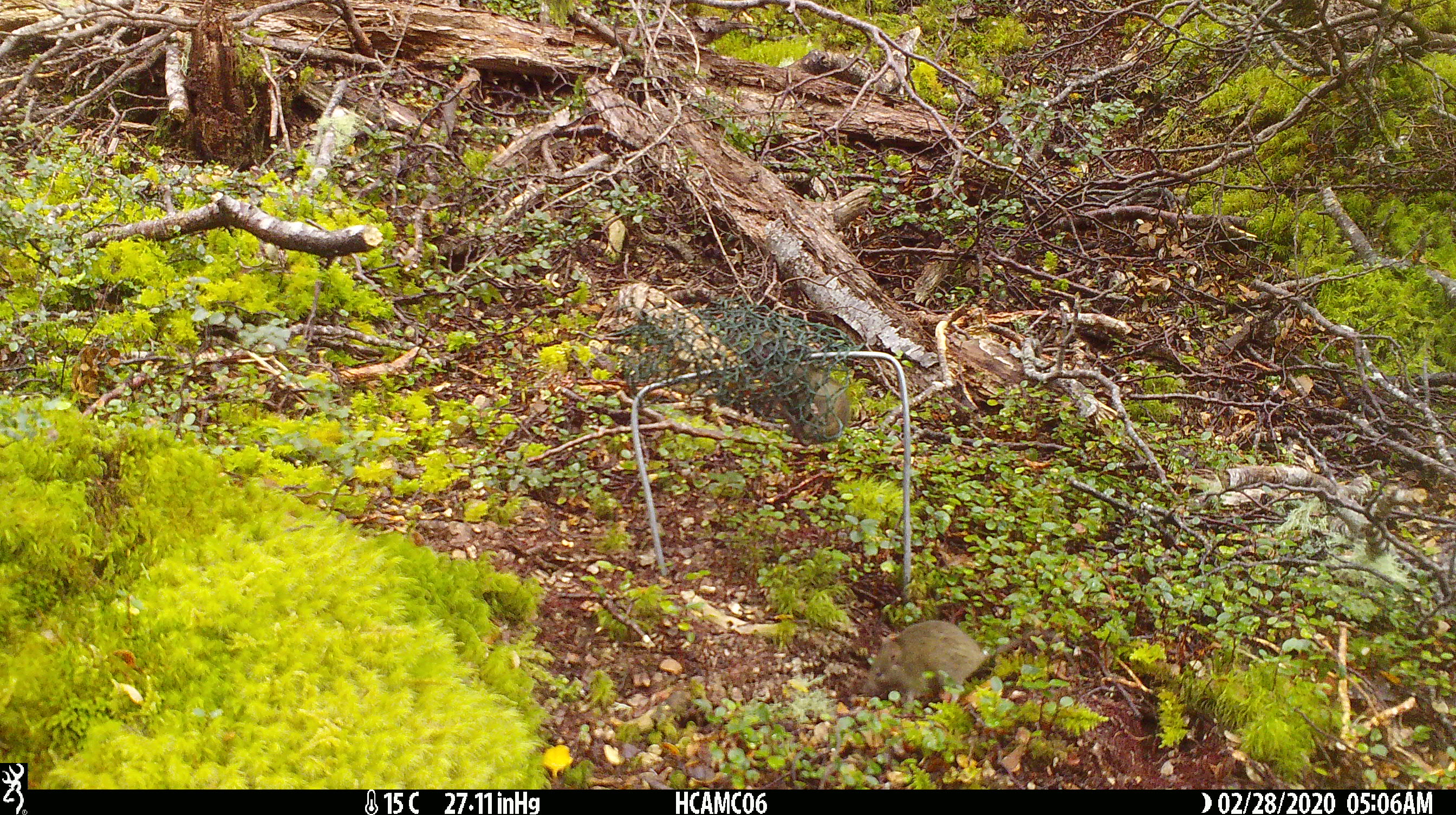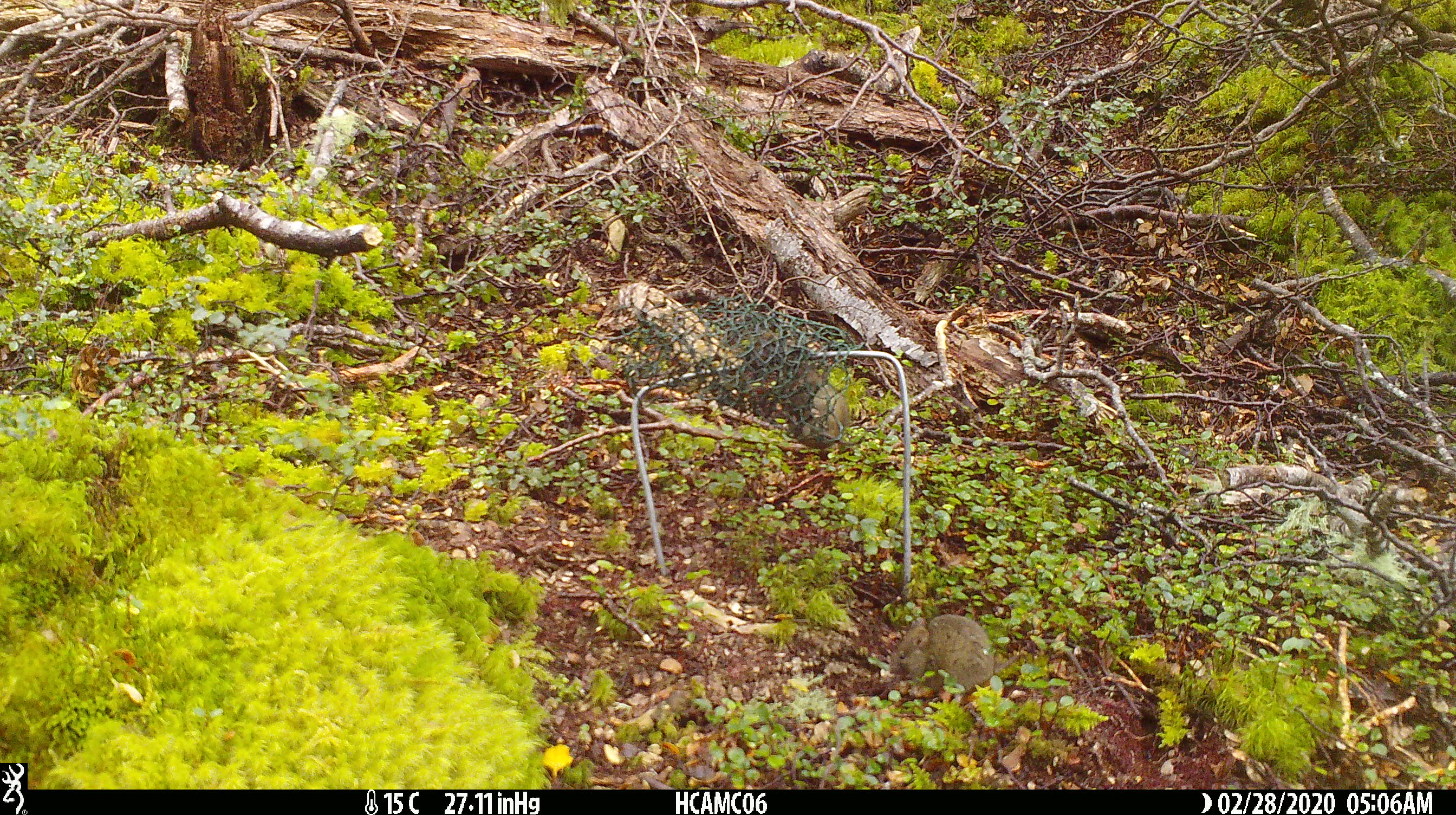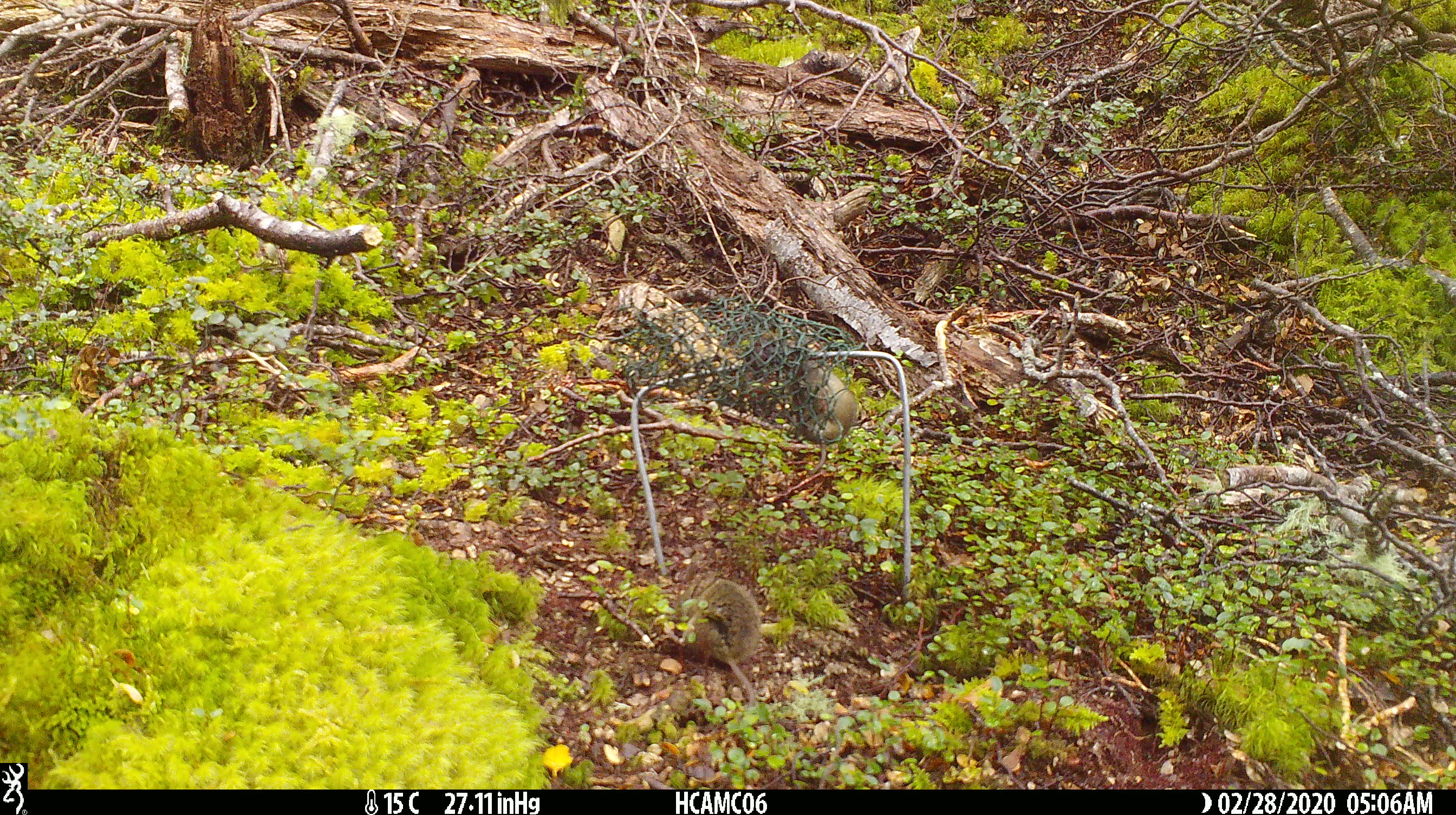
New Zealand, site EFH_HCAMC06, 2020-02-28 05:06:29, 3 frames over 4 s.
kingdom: Animalia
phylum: Chordata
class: Mammalia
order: Rodentia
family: Muridae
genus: Mus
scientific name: Mus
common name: mouse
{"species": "mouse (Mus)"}